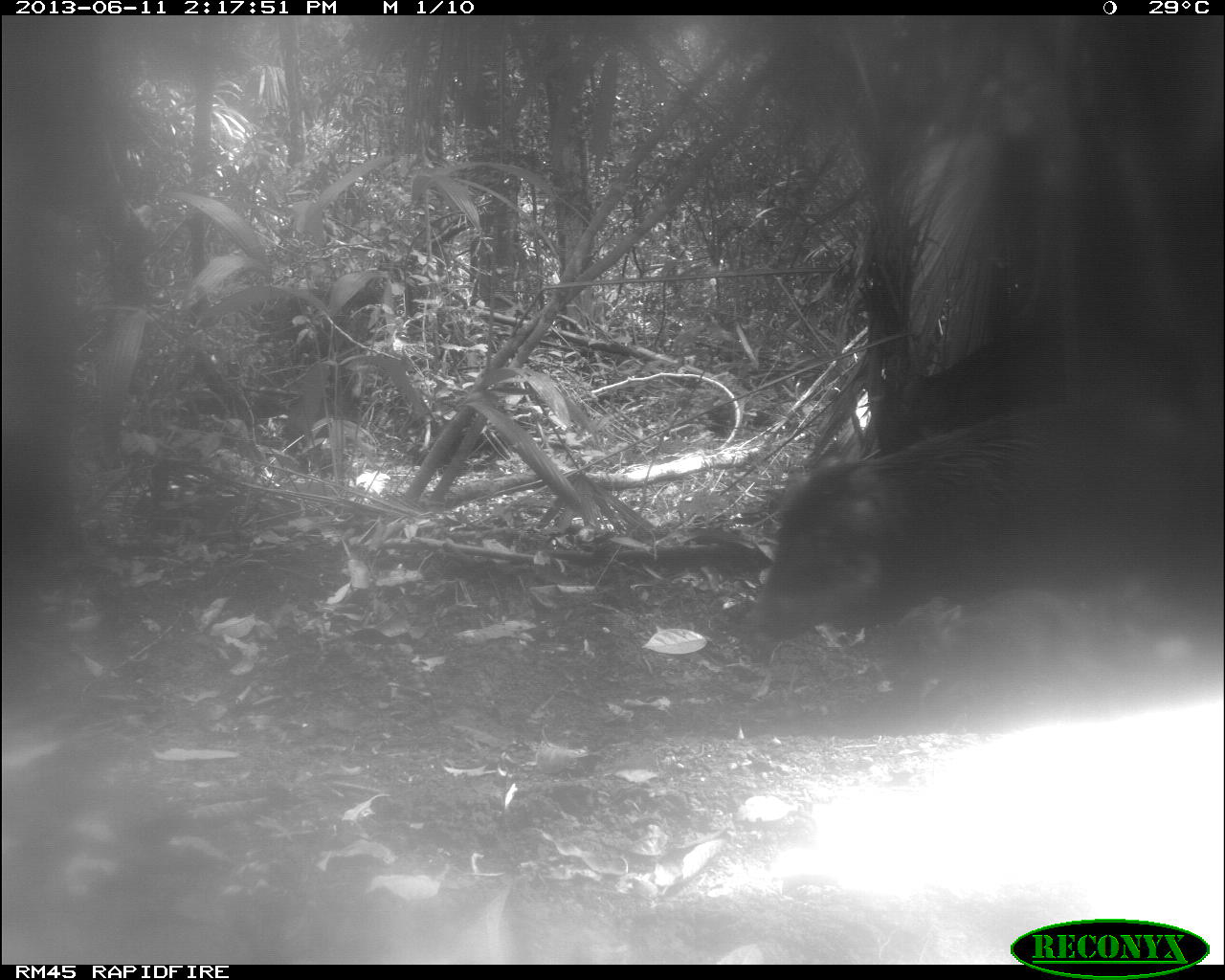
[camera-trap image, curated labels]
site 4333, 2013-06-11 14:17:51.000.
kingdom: Animalia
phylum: Chordata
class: Mammalia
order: Artiodactyla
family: Tayassuidae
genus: Tayassu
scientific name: Tayassu pecari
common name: white-lipped peccary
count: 3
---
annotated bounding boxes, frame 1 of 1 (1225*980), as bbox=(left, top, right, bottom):
tayassu pecari: bbox=(753, 395, 1225, 638)